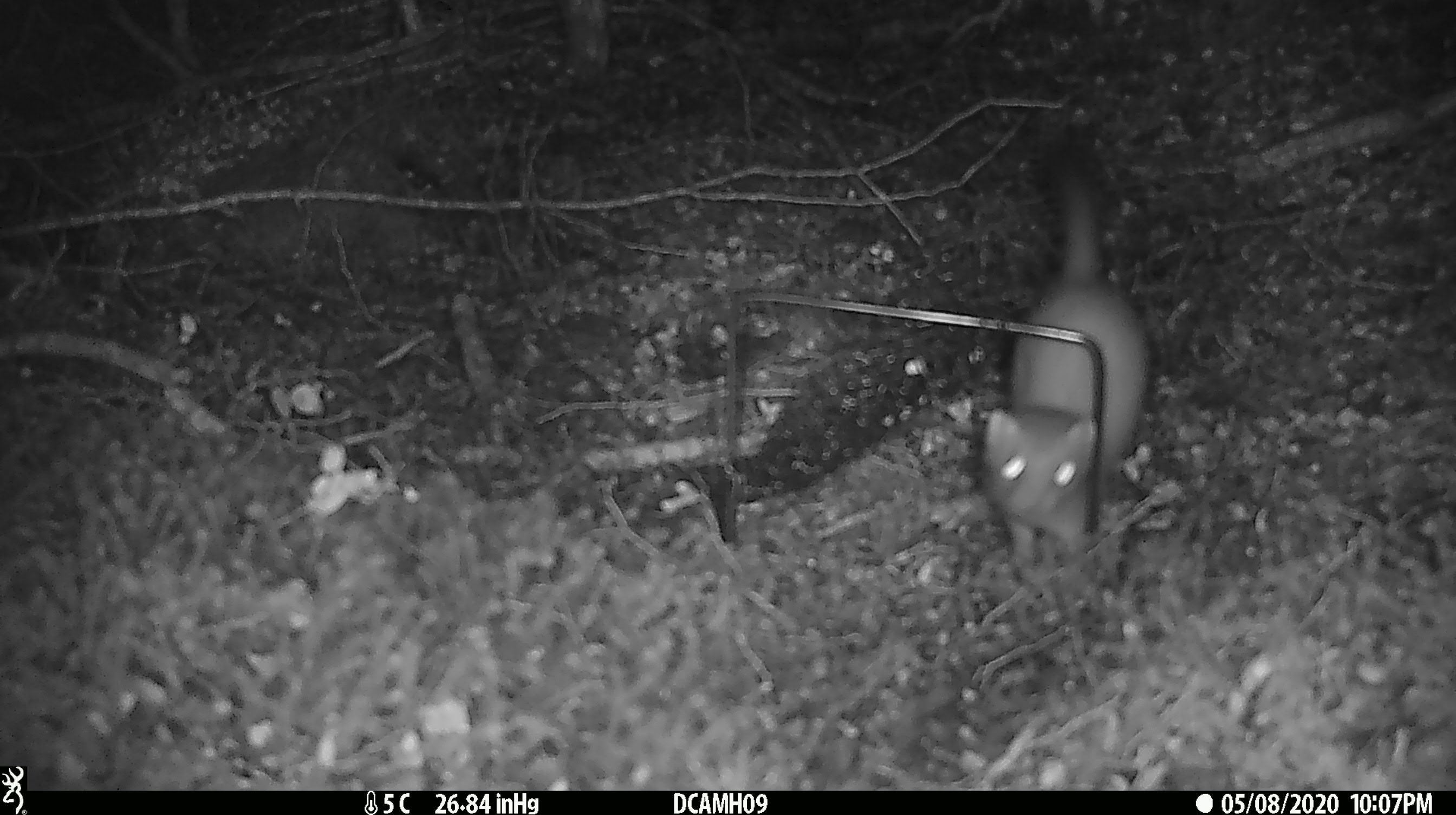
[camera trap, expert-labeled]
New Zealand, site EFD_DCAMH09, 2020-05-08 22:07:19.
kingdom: Animalia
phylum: Chordata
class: Mammalia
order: Carnivora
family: Mustelidae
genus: Mustela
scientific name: Mustela erminea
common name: stoat